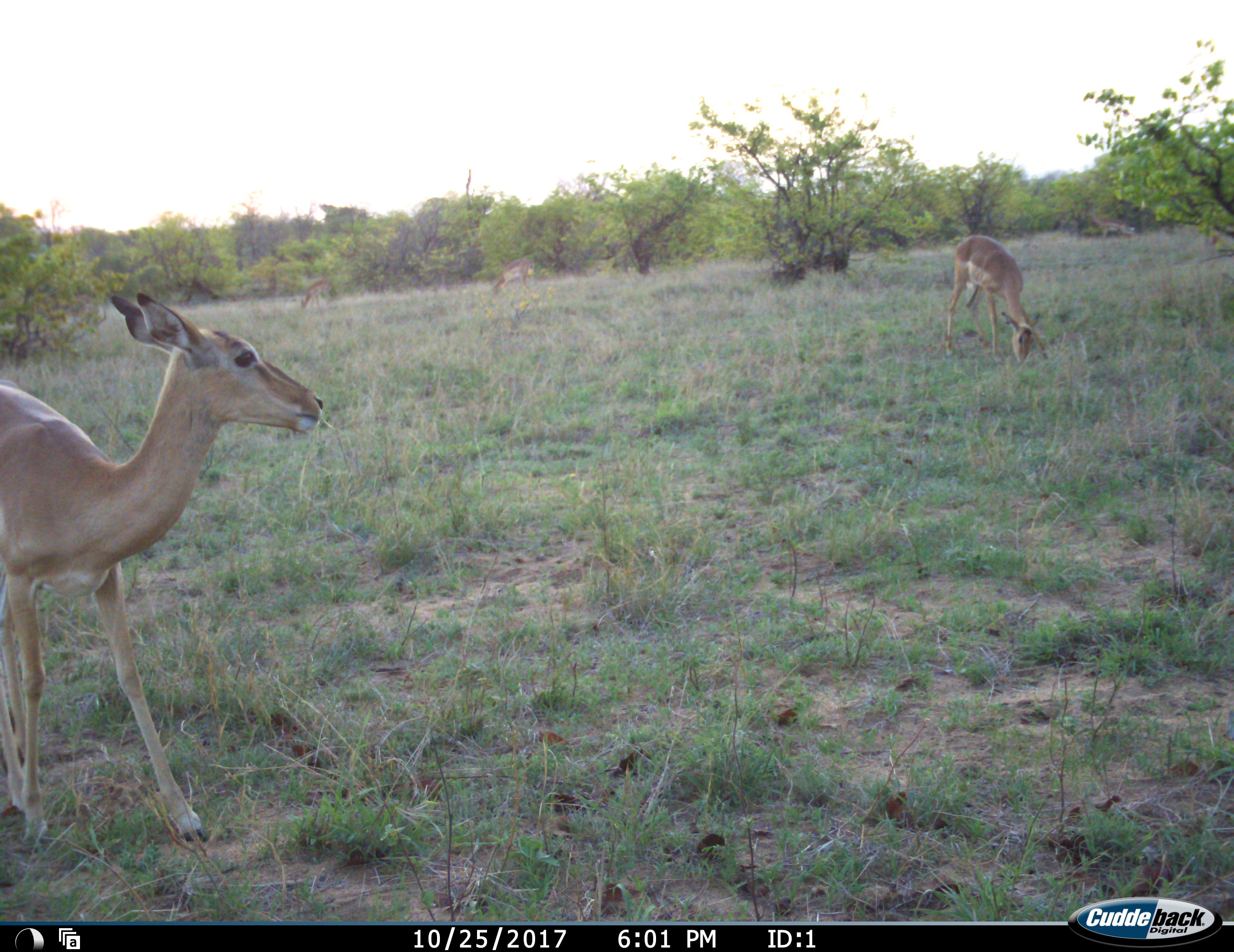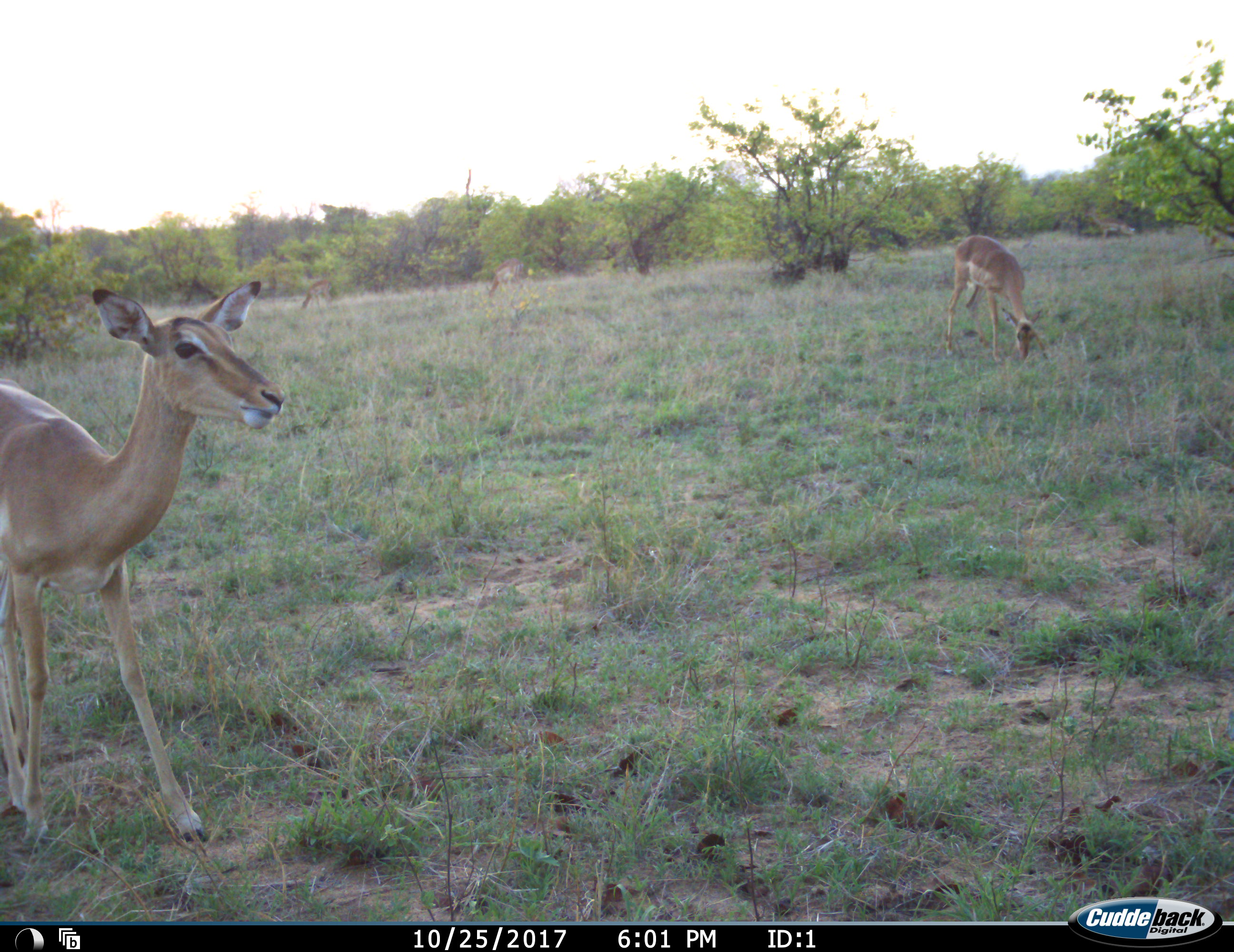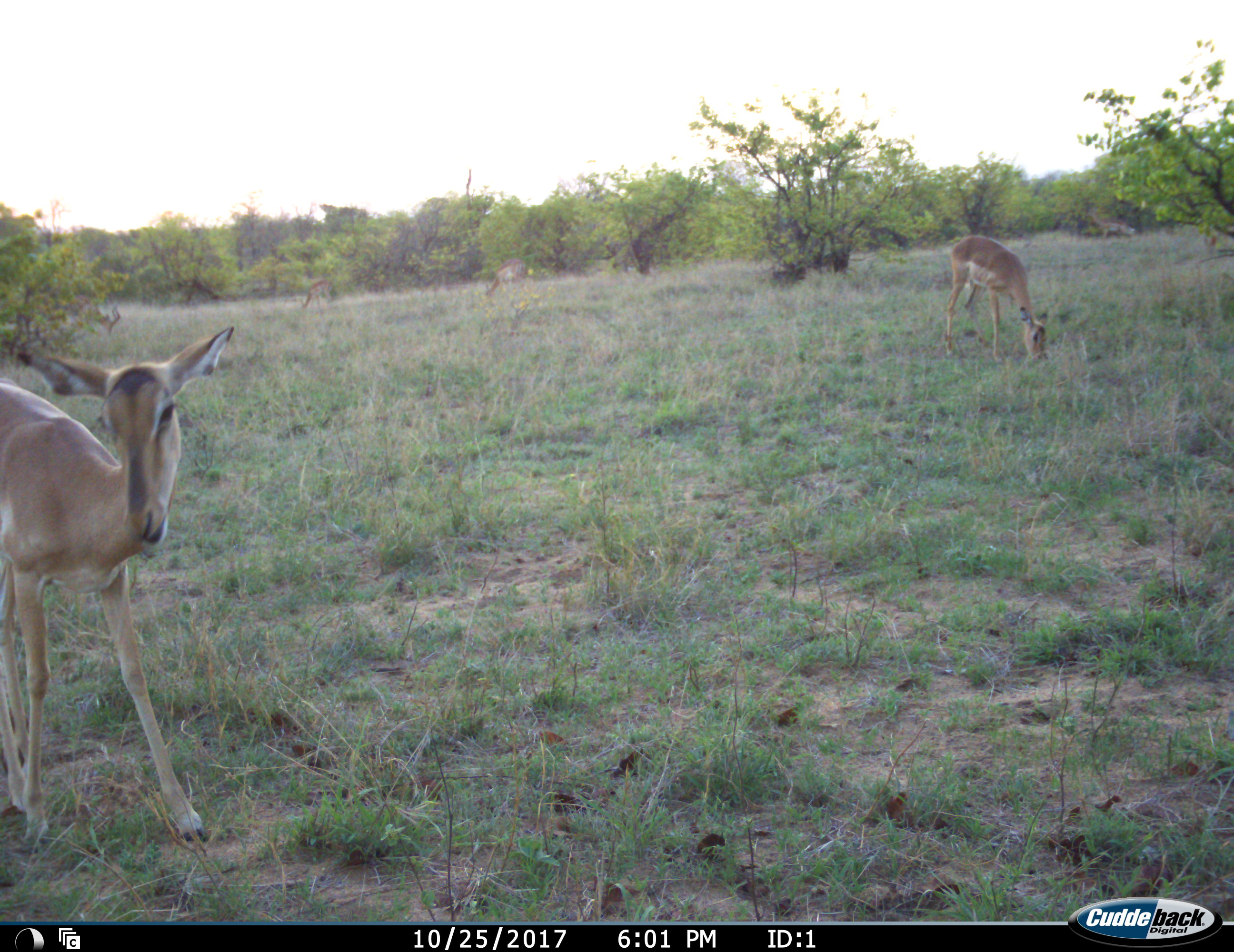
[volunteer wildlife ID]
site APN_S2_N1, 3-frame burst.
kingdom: Animalia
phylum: Chordata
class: Mammalia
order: Artiodactyla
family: Bovidae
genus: Aepyceros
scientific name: Aepyceros melampus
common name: impala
Impala (Aepyceros melampus), count 4. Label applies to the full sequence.